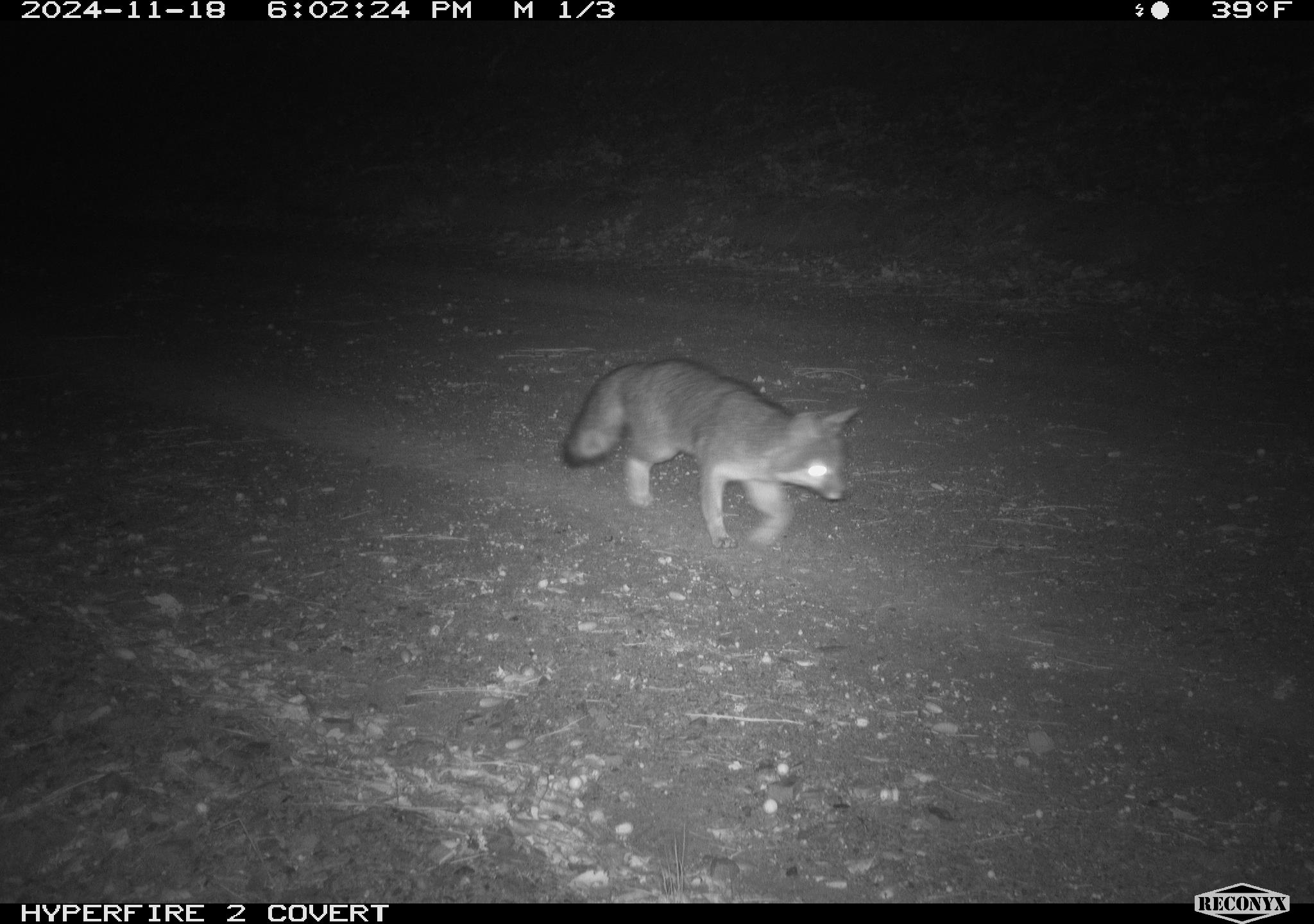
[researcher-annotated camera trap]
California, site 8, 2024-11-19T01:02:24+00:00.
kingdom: Animalia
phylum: Chordata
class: Mammalia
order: Carnivora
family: Canidae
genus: Urocyon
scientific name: Urocyon cinereoargenteus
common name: gray fox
Gray fox (Urocyon cinereoargenteus).